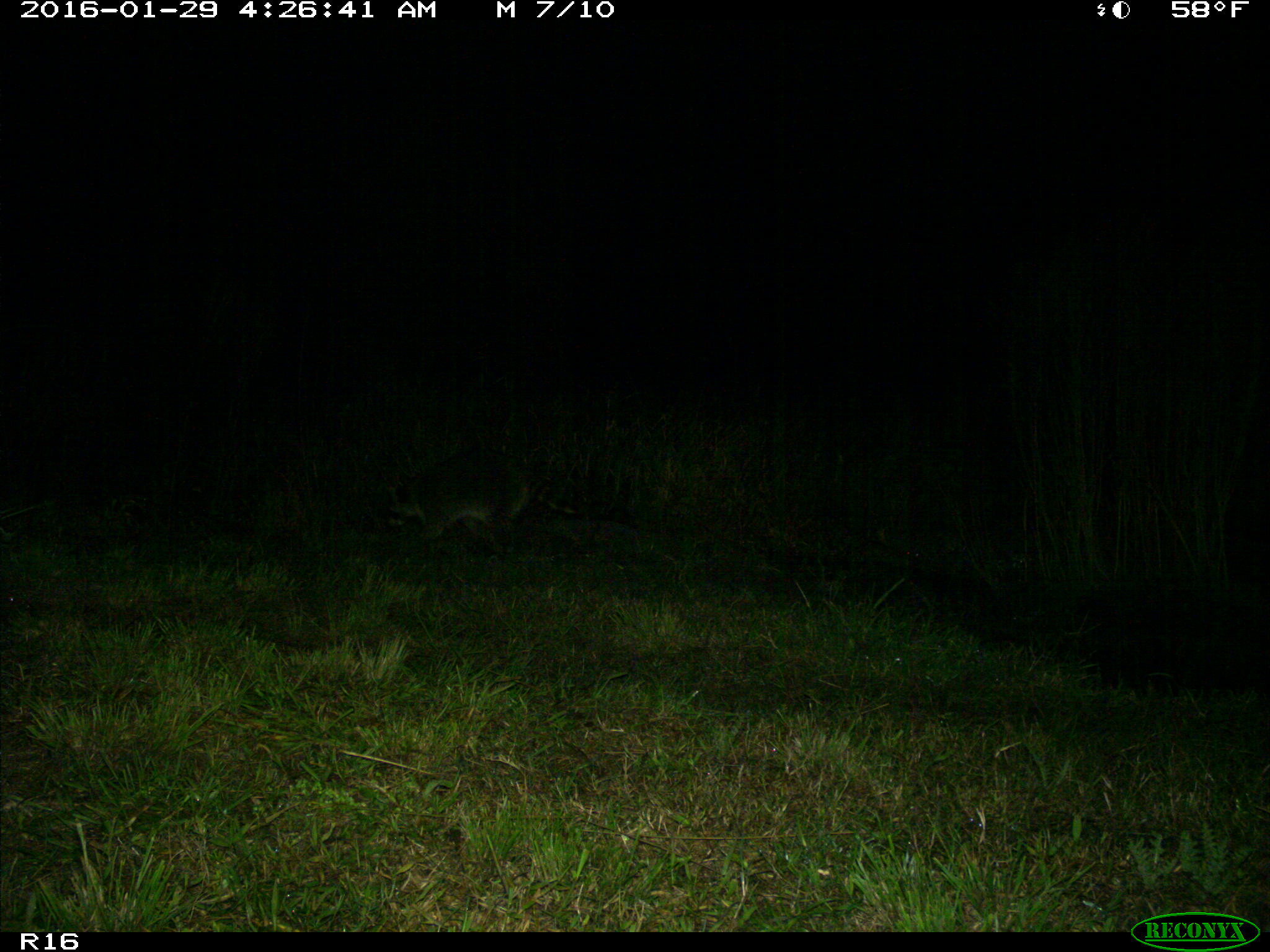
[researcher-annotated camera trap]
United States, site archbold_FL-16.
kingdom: Animalia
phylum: Chordata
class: Mammalia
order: Carnivora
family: Procyonidae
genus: Procyon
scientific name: Procyon lotor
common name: common raccoon